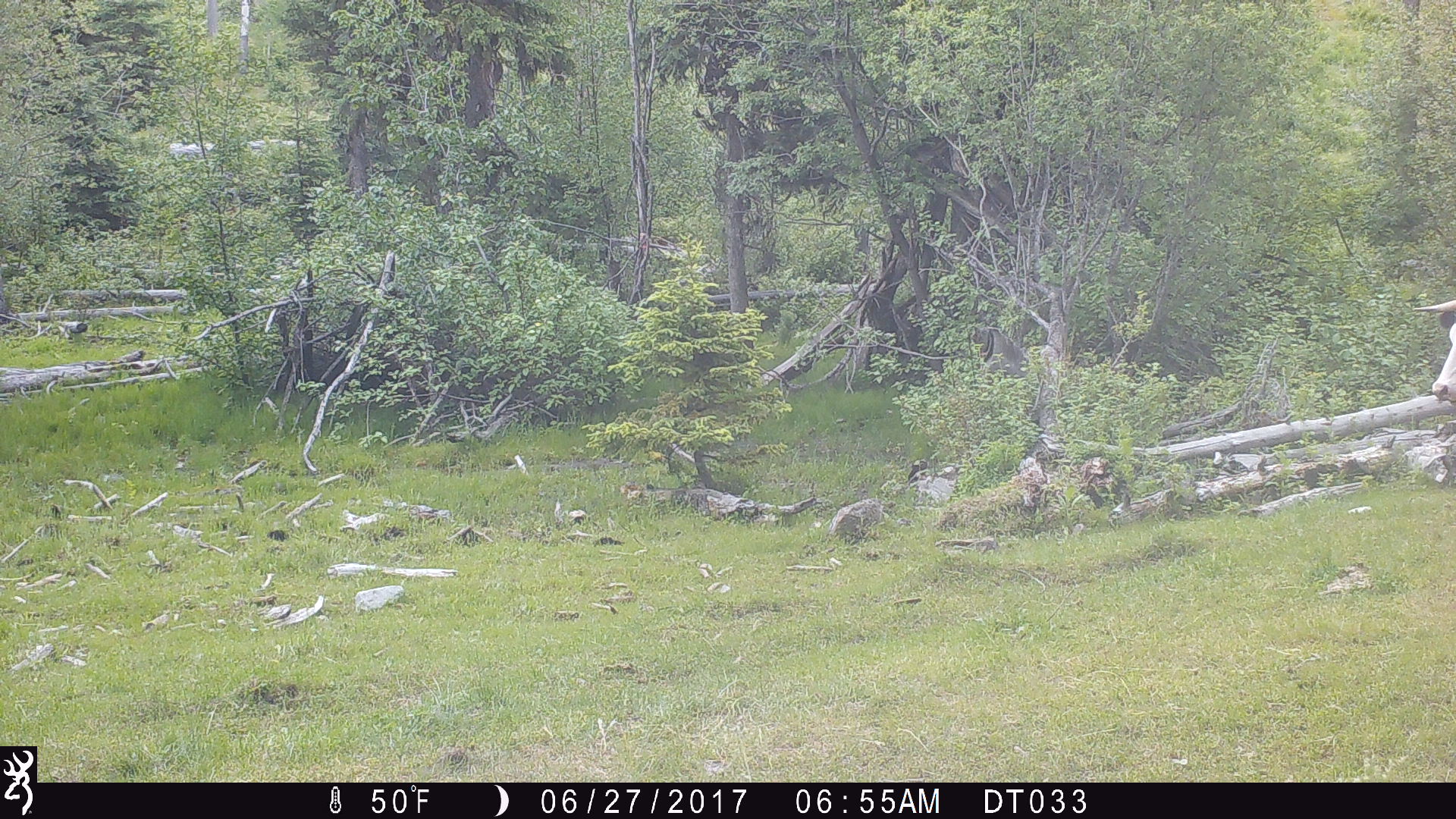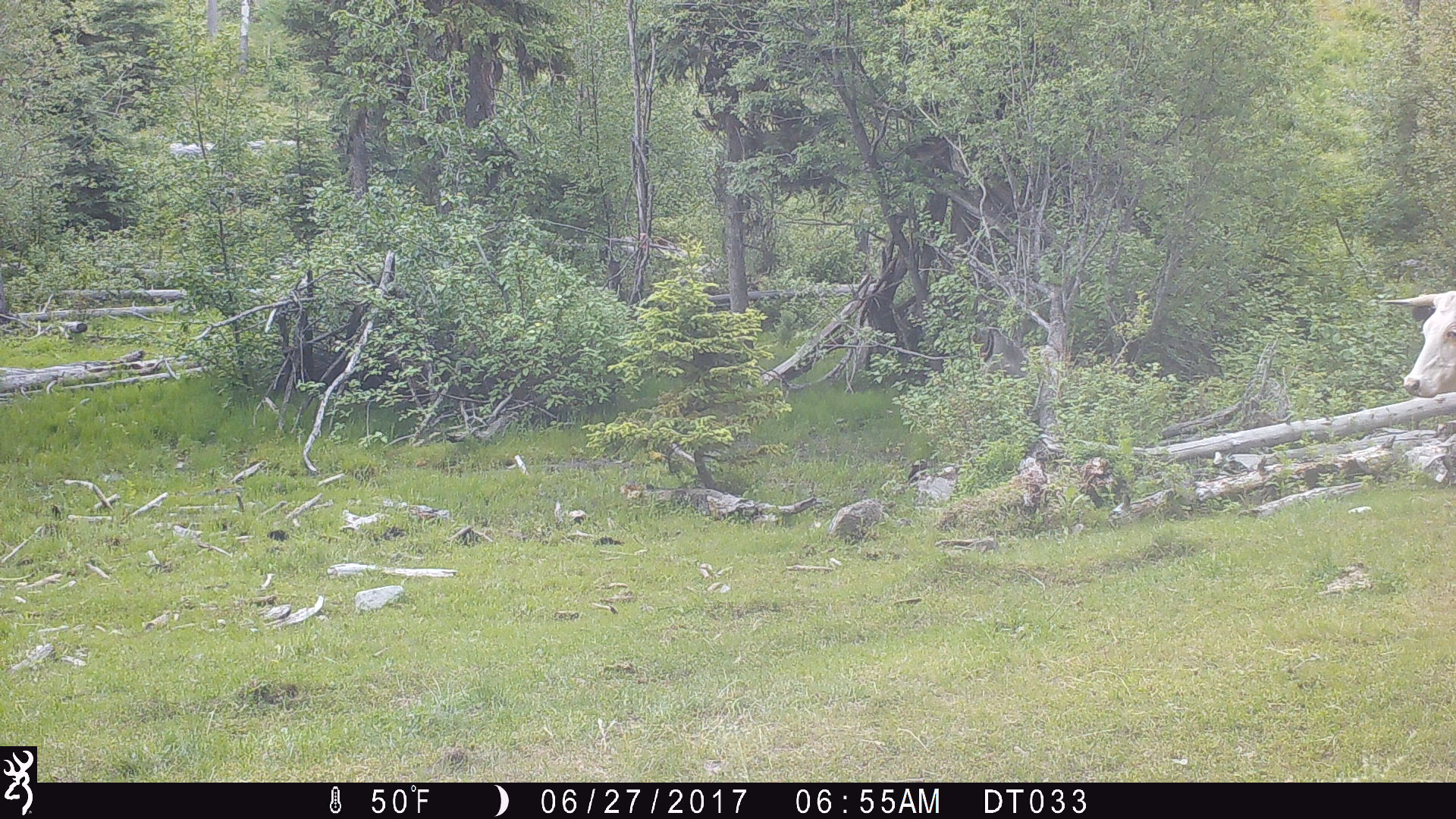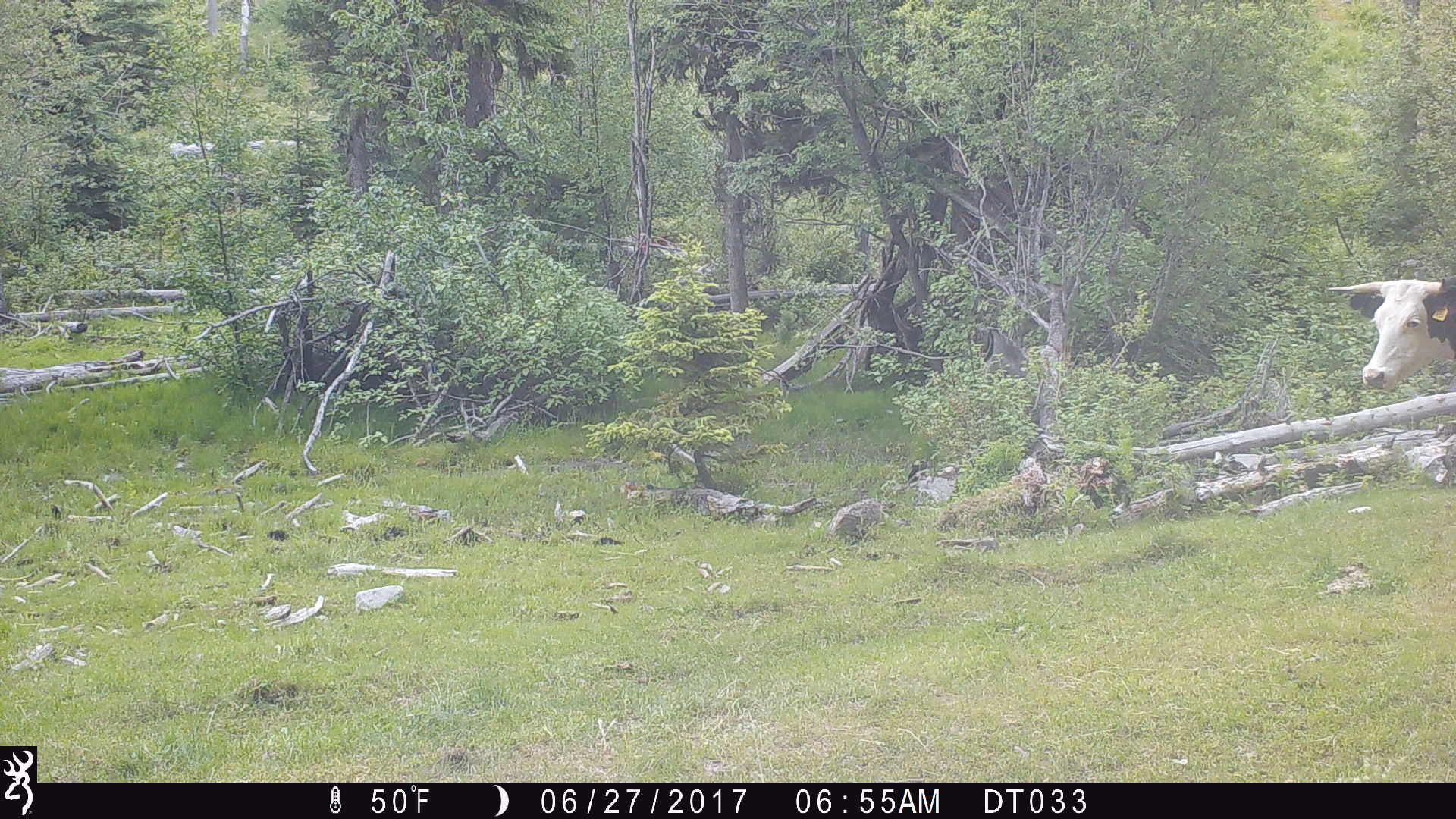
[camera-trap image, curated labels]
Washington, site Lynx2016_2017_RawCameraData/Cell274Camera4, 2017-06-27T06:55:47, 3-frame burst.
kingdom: Animalia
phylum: Chordata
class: Mammalia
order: Artiodactyla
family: Bovidae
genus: Bos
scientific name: Bos taurus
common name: domestic cattle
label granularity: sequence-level